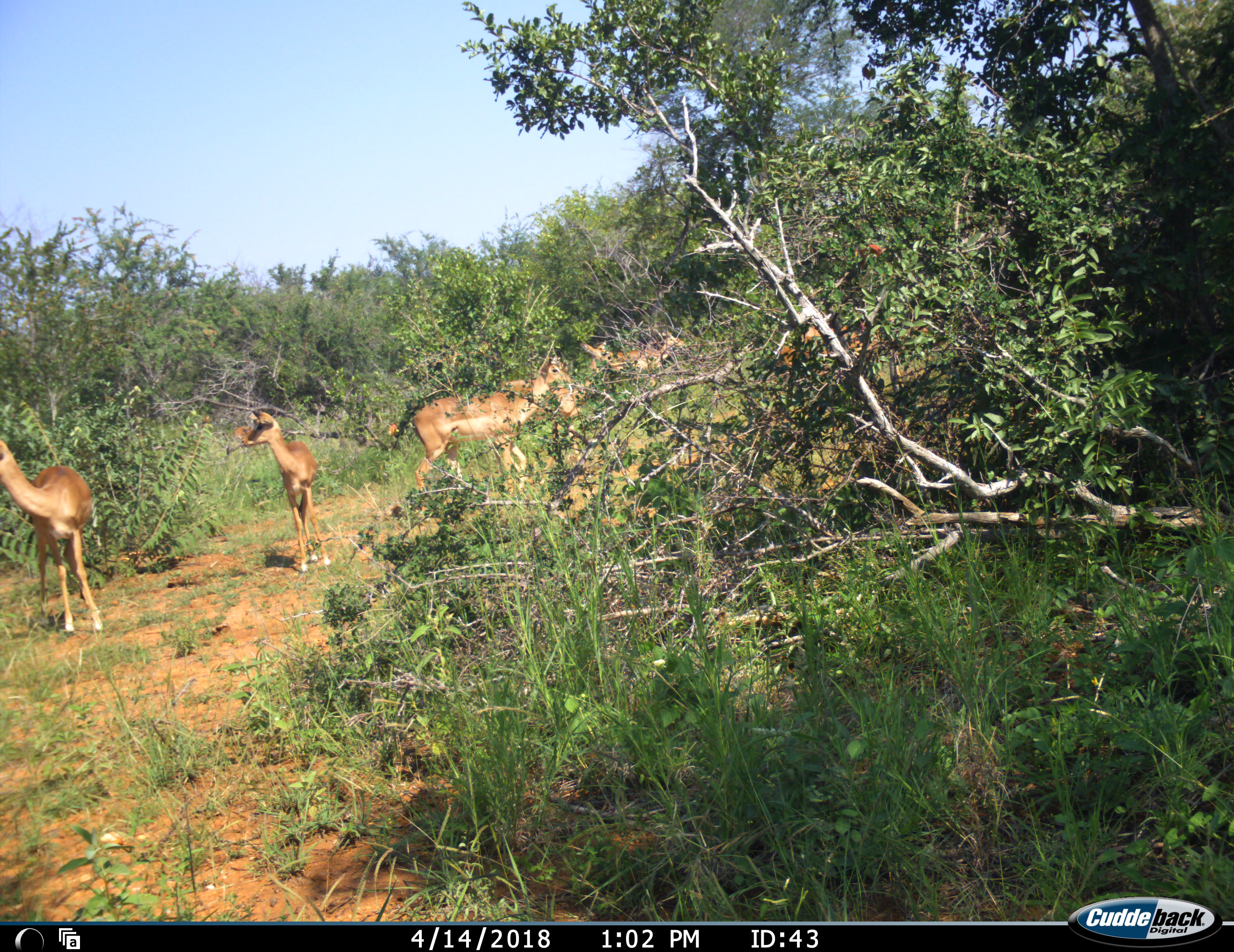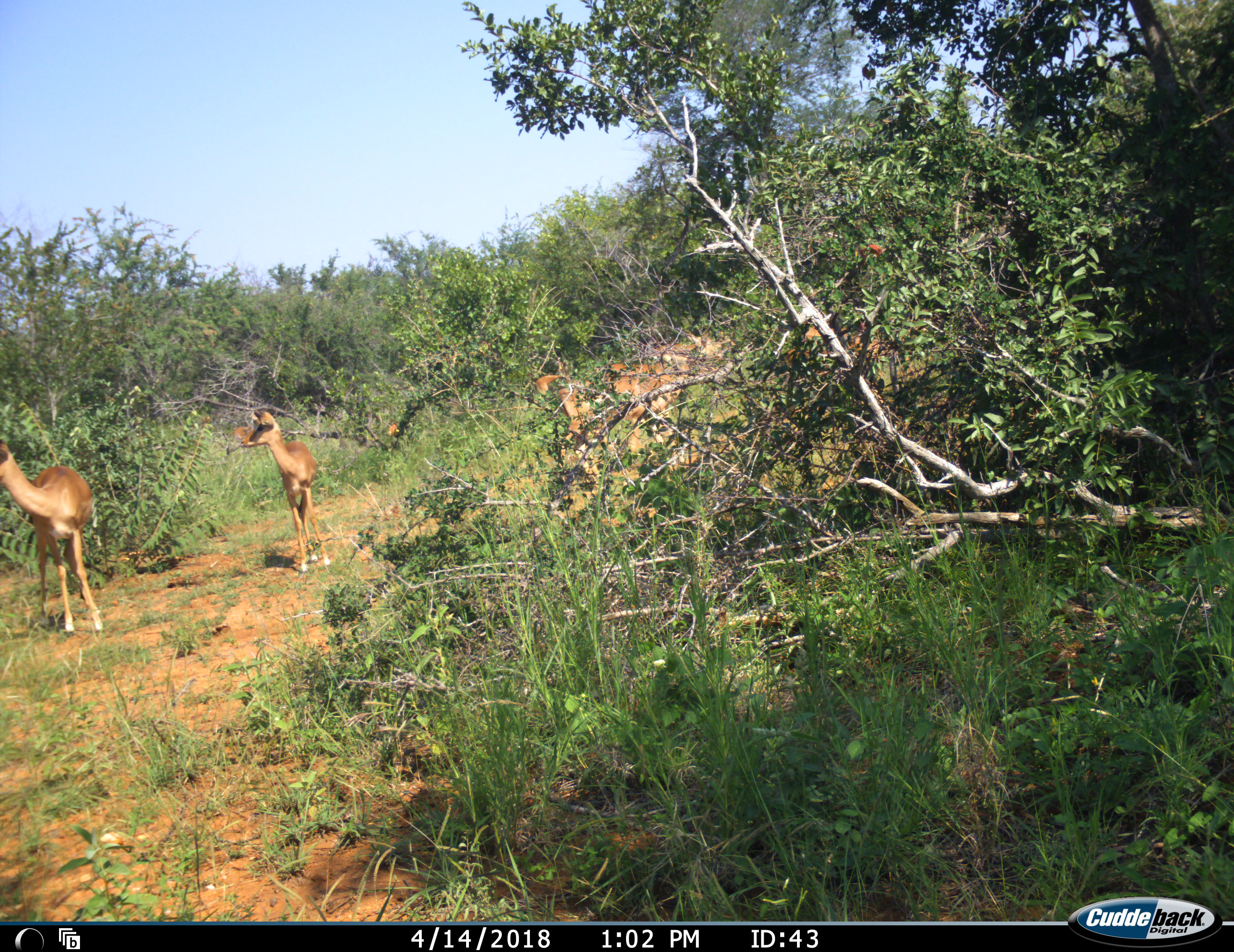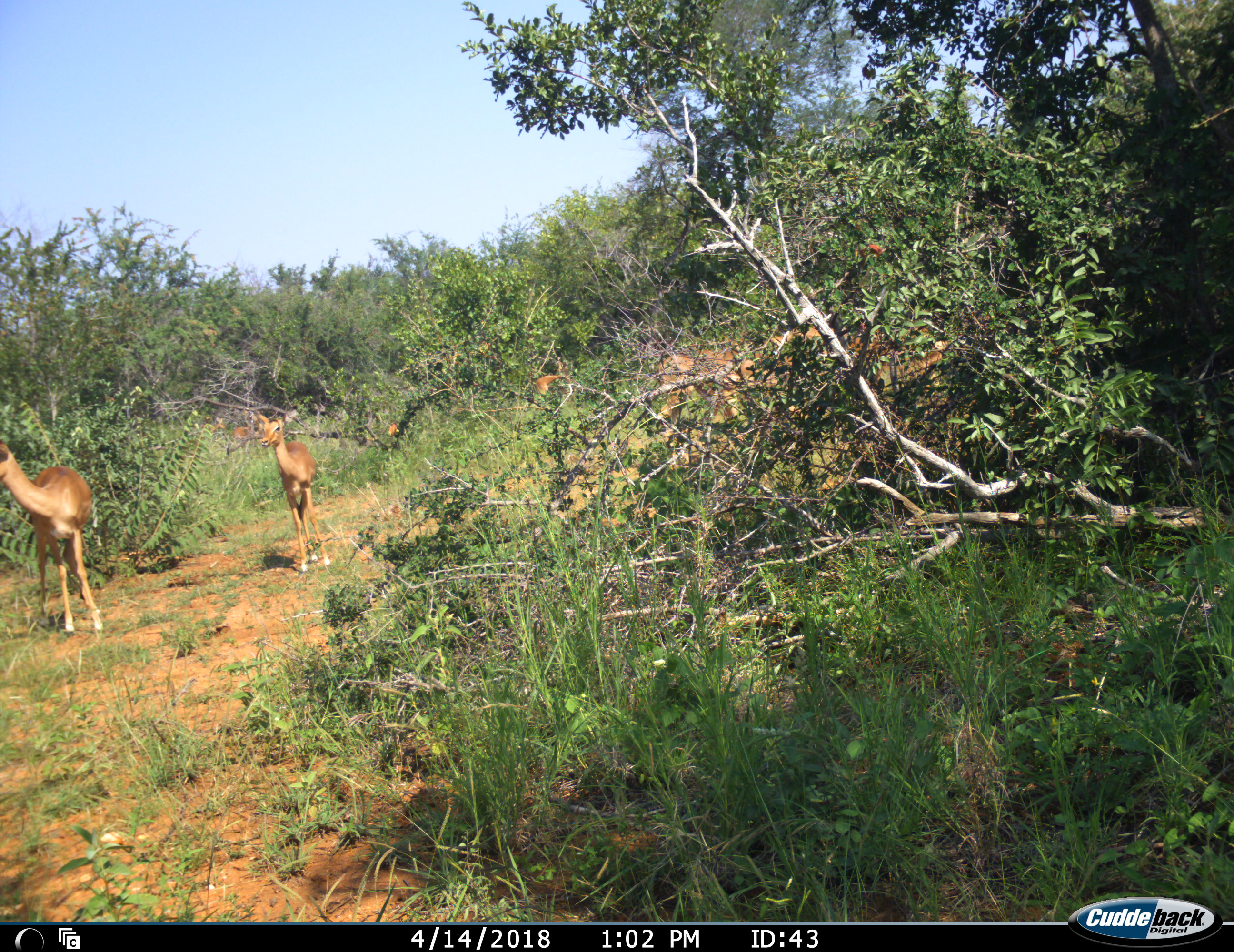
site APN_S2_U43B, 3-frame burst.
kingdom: Animalia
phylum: Chordata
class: Mammalia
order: Artiodactyla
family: Bovidae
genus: Aepyceros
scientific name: Aepyceros melampus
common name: impala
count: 7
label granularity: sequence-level